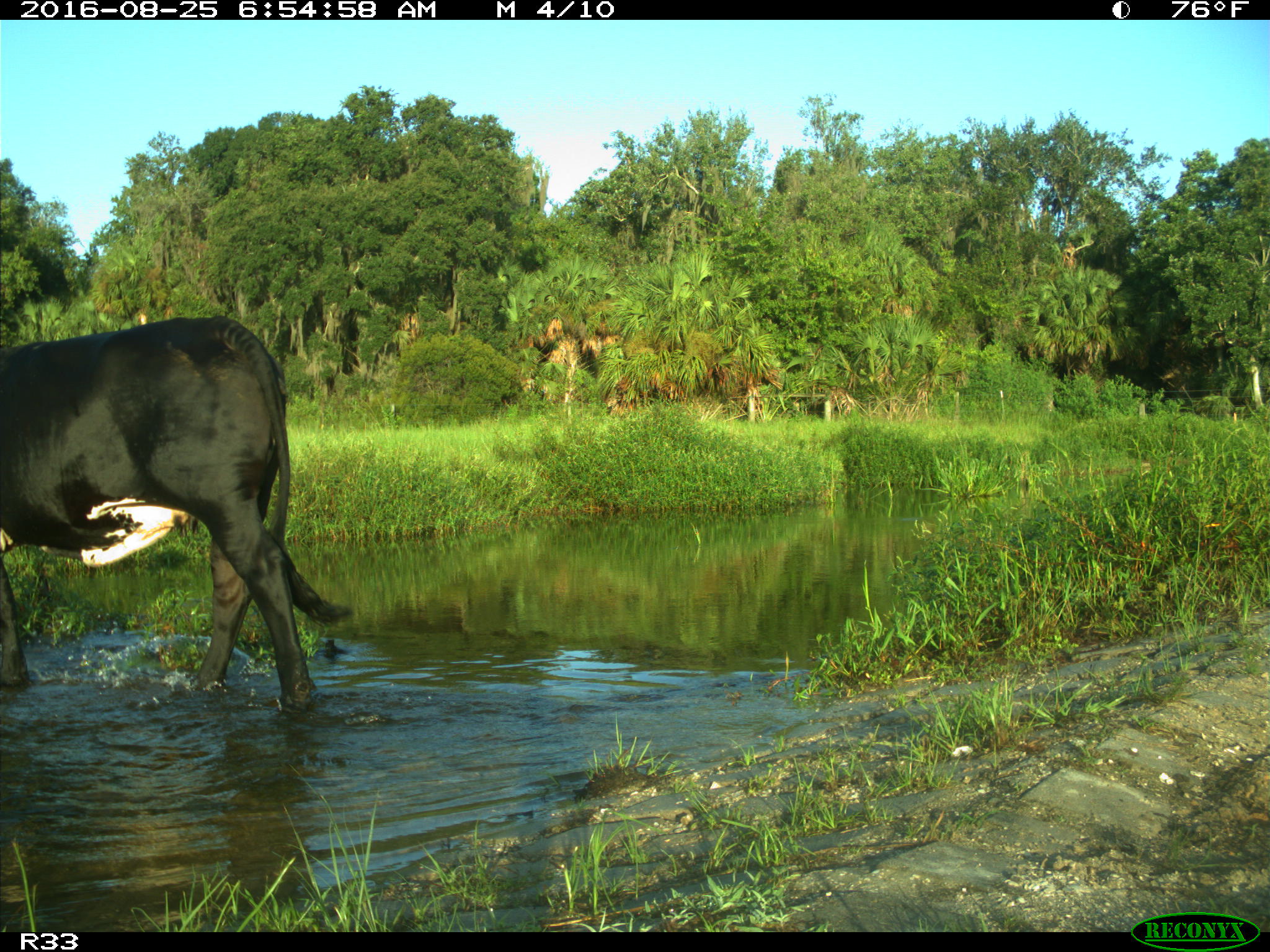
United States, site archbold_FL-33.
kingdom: Animalia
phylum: Chordata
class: Mammalia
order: Artiodactyla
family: Bovidae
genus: Bos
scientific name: Bos taurus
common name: domestic cow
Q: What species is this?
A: Bos taurus (domestic cow).